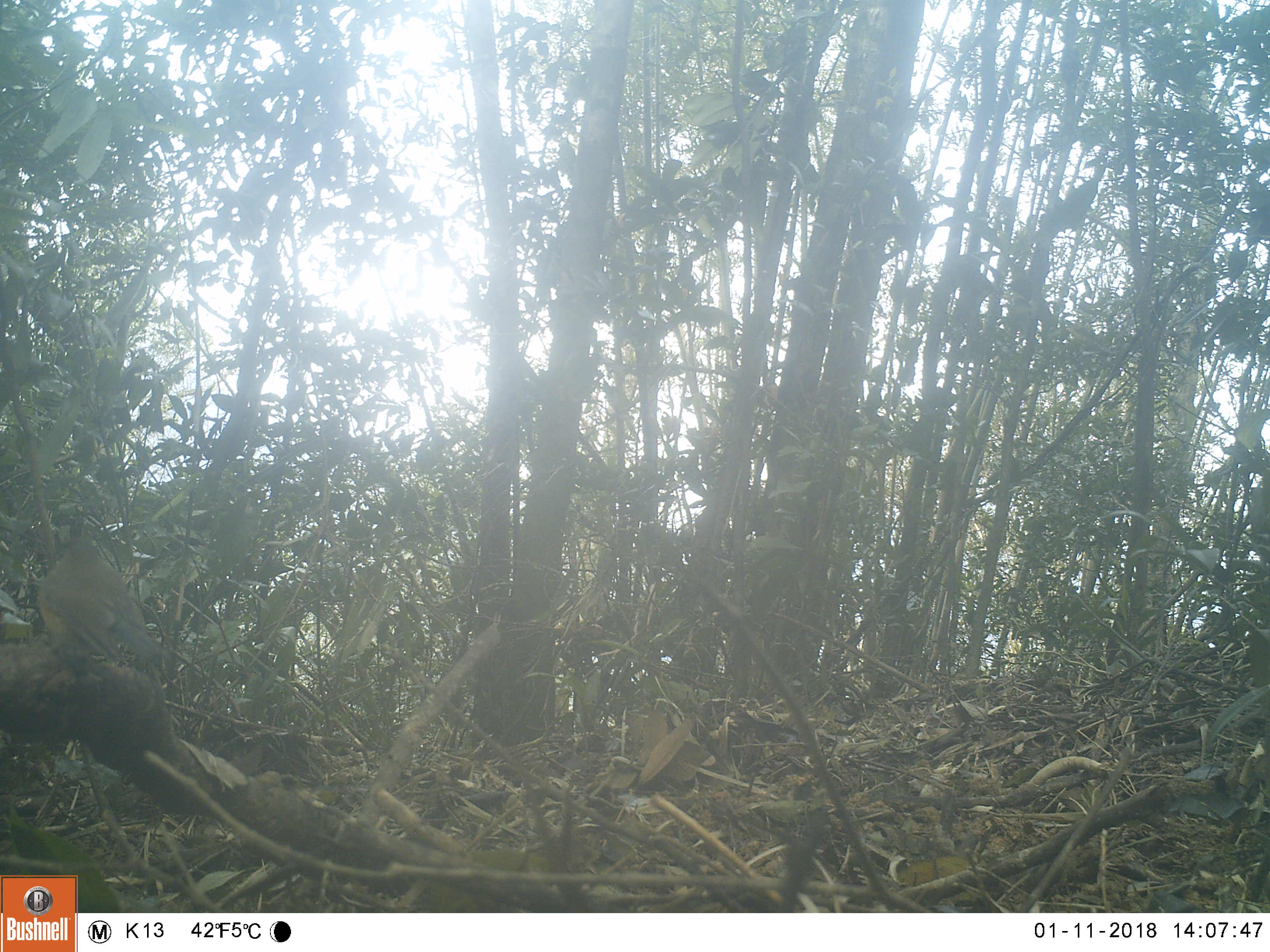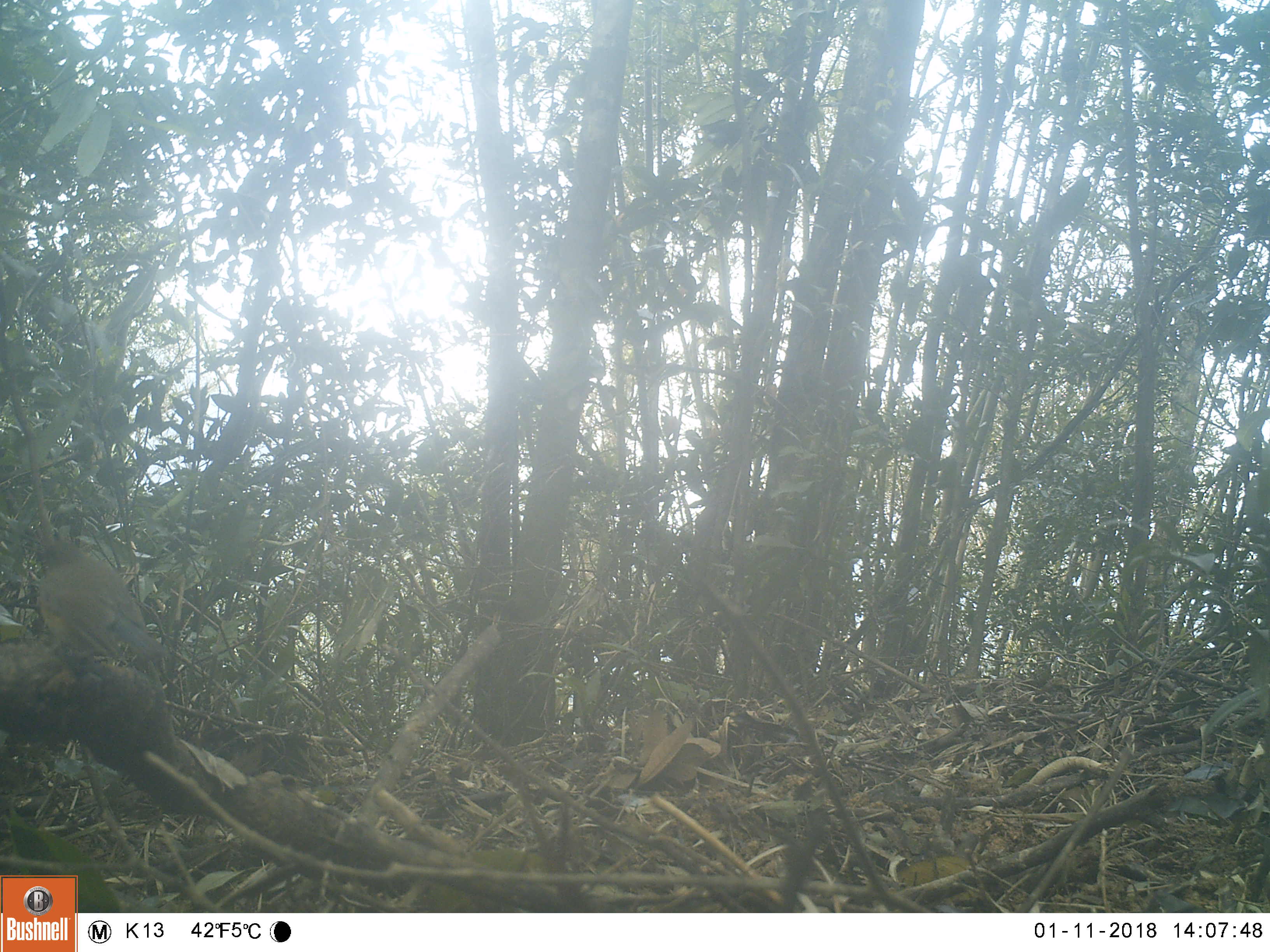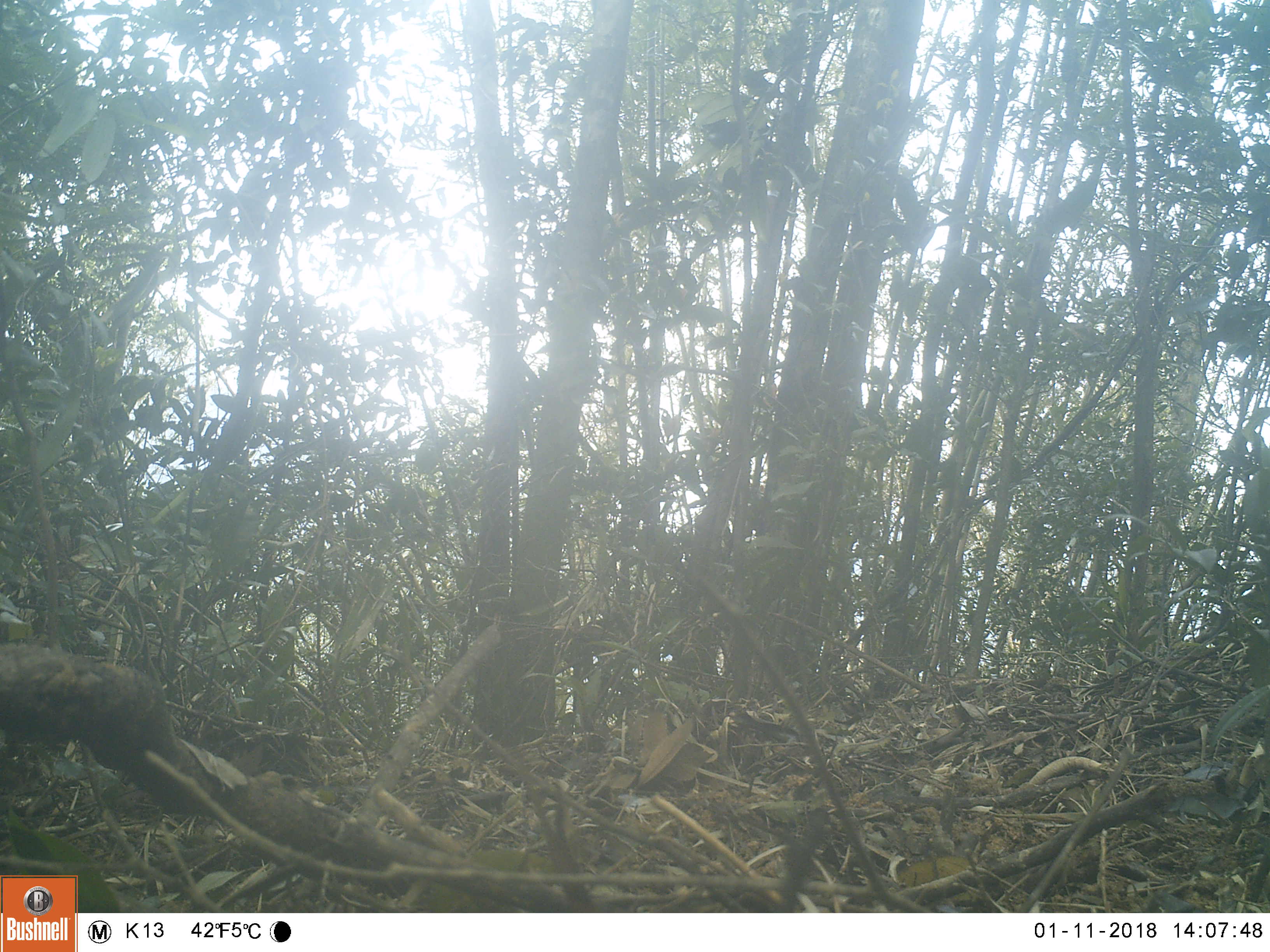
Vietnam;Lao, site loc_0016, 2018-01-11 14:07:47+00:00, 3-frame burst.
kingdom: Animalia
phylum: Chordata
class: Aves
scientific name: Aves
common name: bird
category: unidentified bird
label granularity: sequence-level